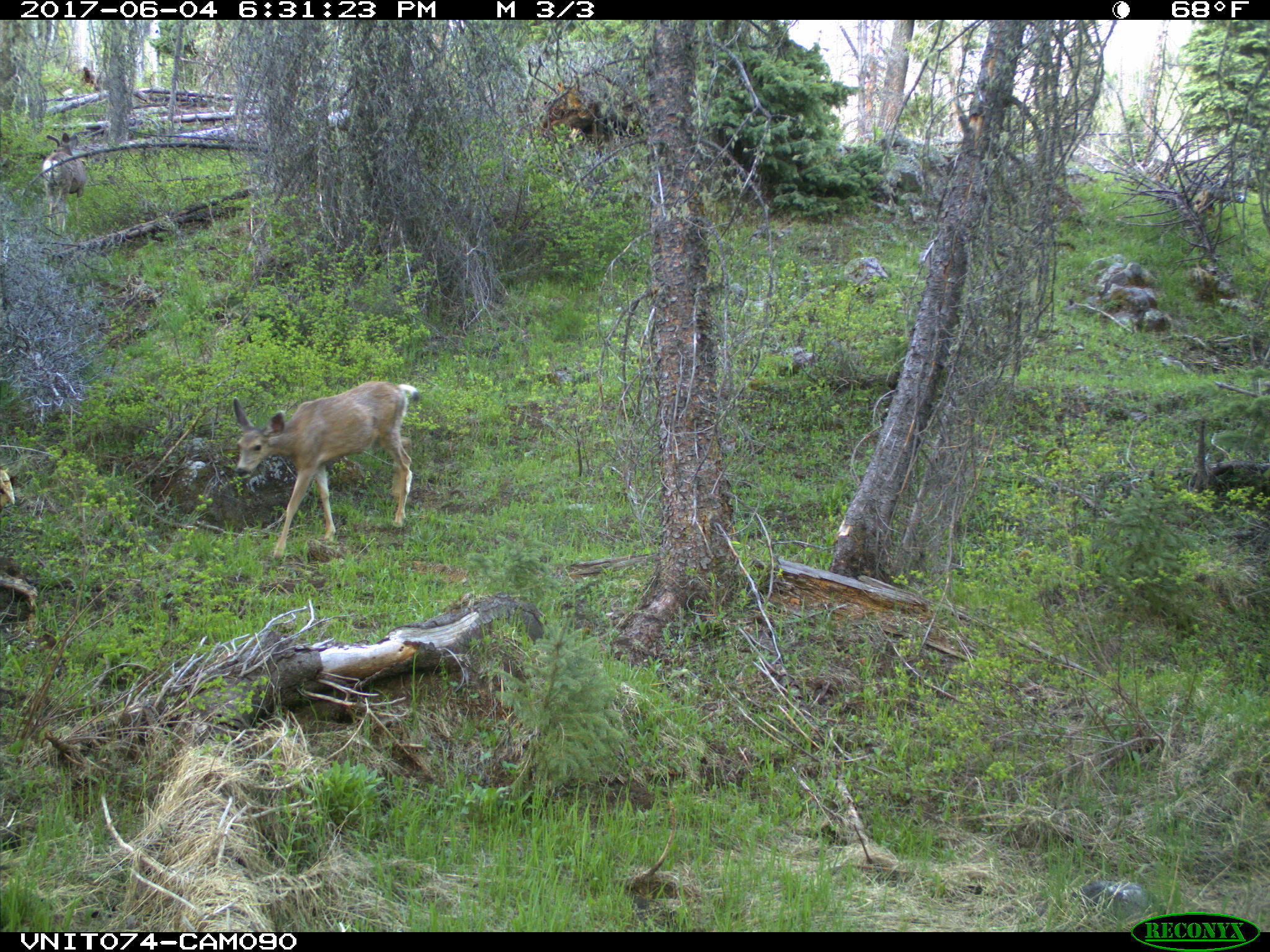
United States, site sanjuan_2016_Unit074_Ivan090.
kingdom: Animalia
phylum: Chordata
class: Mammalia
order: Artiodactyla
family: Cervidae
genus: Odocoileus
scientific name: Odocoileus hemionus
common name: mule deer